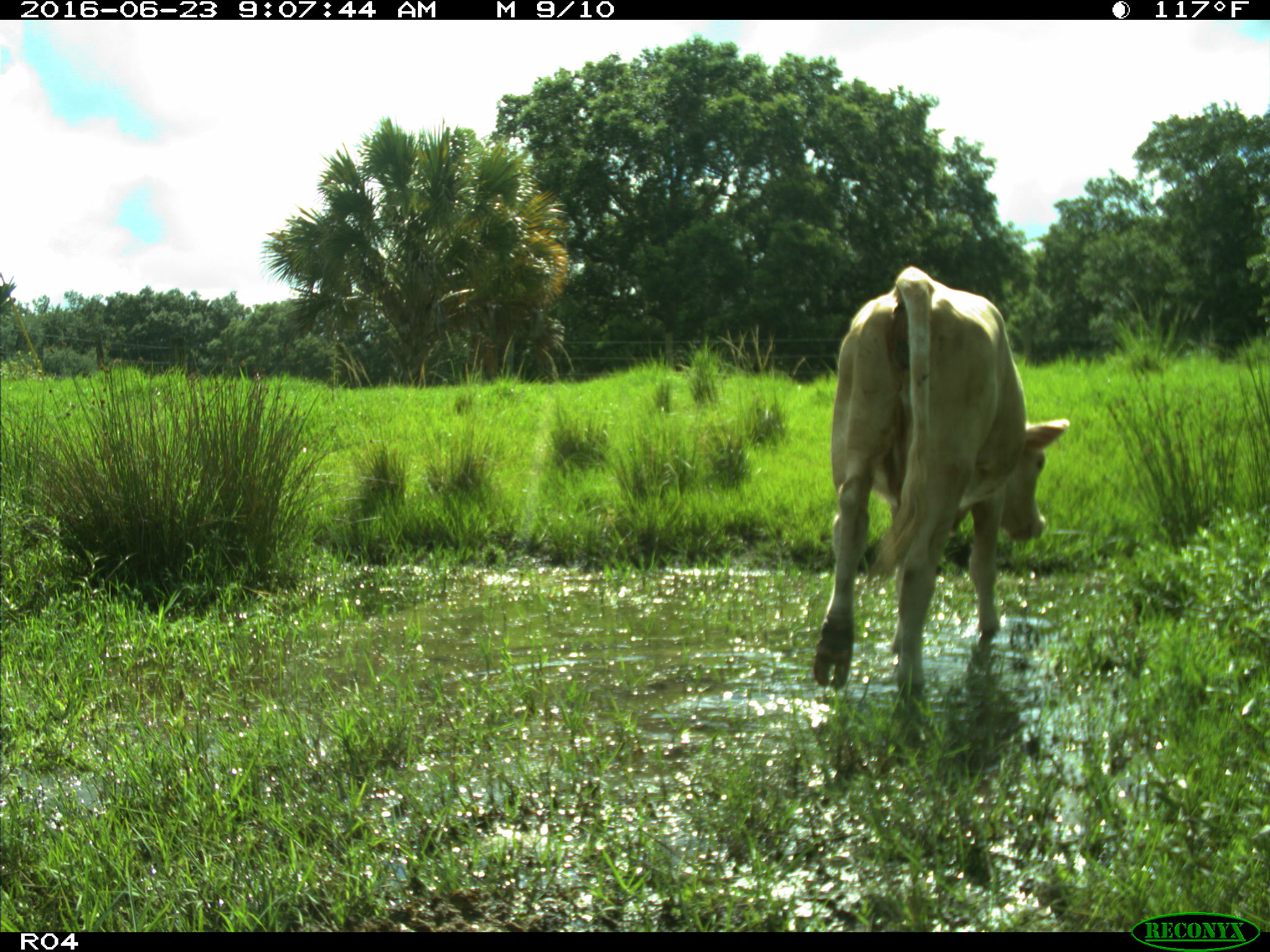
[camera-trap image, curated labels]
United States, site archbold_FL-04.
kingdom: Animalia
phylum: Chordata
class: Mammalia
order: Artiodactyla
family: Bovidae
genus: Bos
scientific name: Bos taurus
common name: domestic cow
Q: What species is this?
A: Bos taurus (domestic cow).